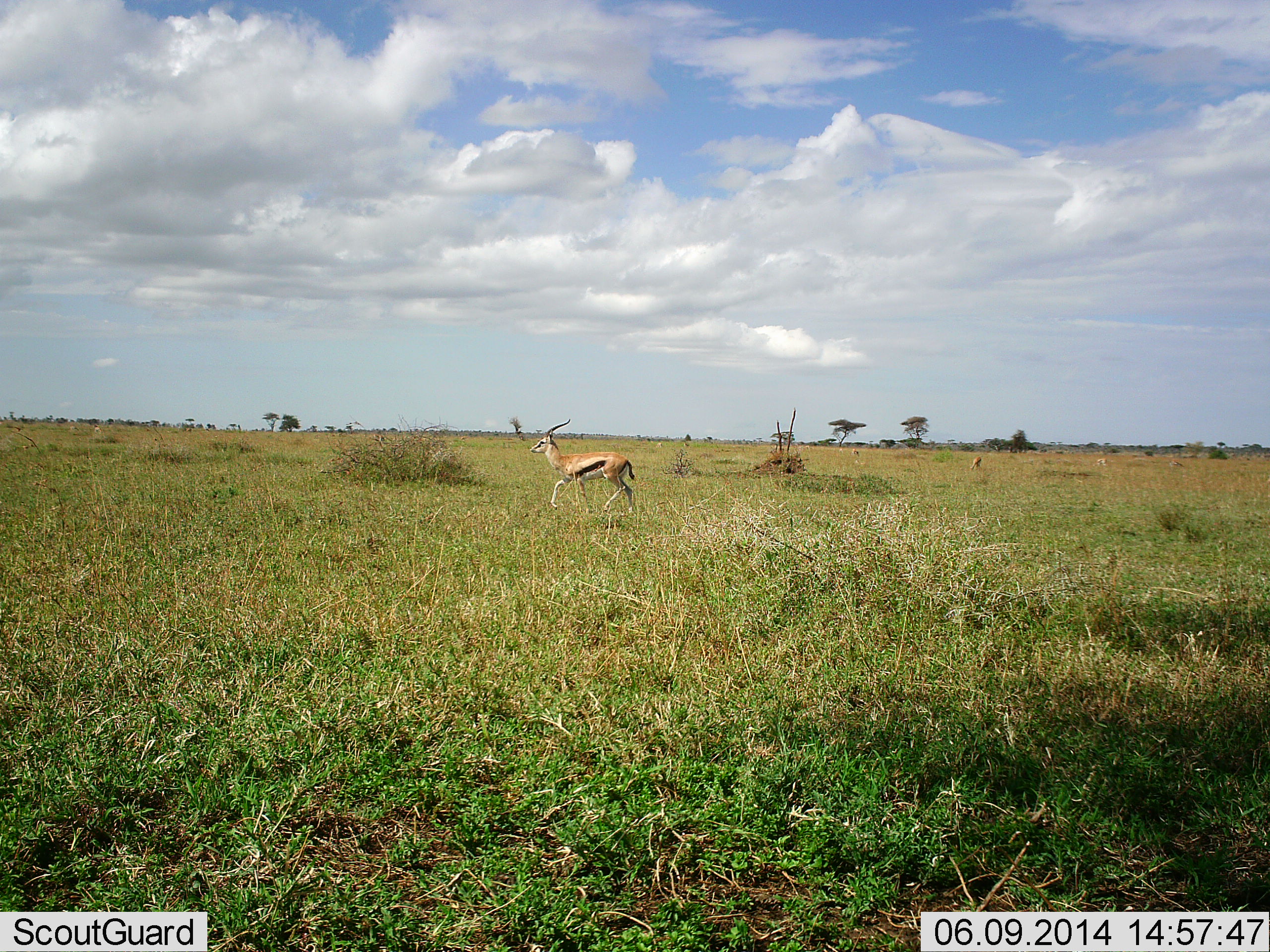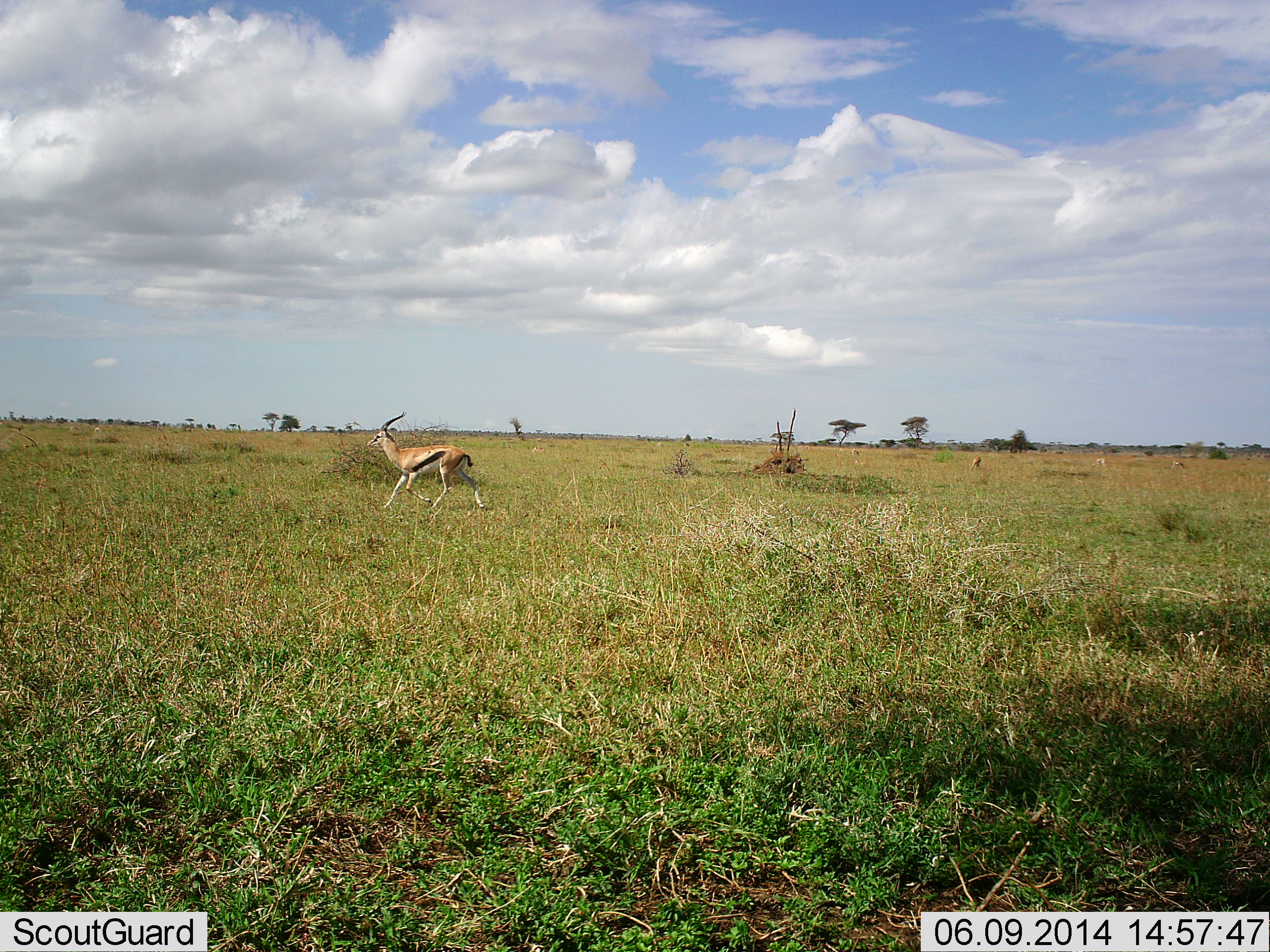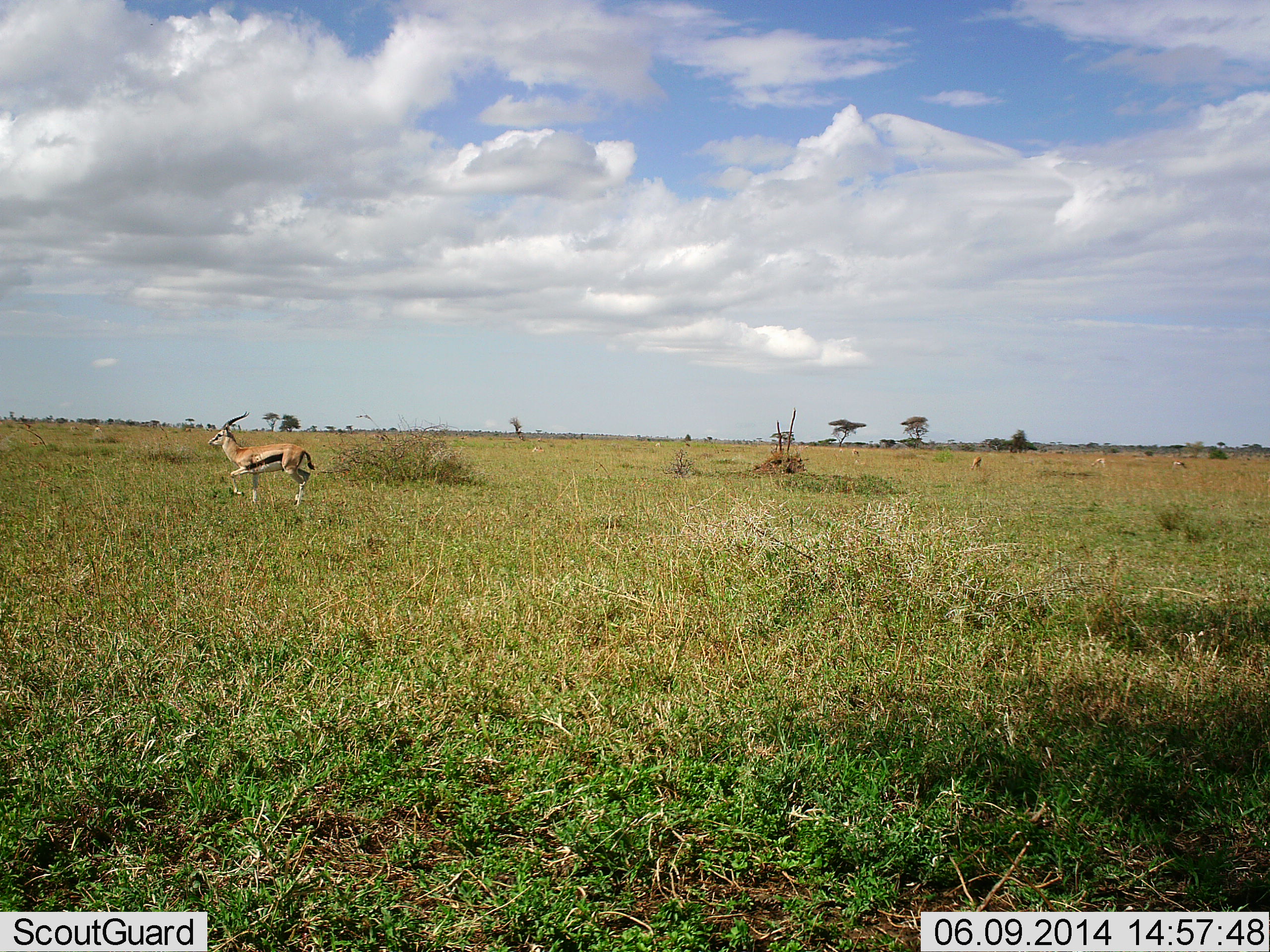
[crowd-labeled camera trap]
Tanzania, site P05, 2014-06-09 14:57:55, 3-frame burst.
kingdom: Animalia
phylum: Chordata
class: Mammalia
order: Artiodactyla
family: Bovidae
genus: Eudorcas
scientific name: Eudorcas thomsonii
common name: thomson's gazelle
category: gazellethomsons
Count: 1.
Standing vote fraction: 10%.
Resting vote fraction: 0%.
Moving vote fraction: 100%.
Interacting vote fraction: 0%.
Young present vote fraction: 0%.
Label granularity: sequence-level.